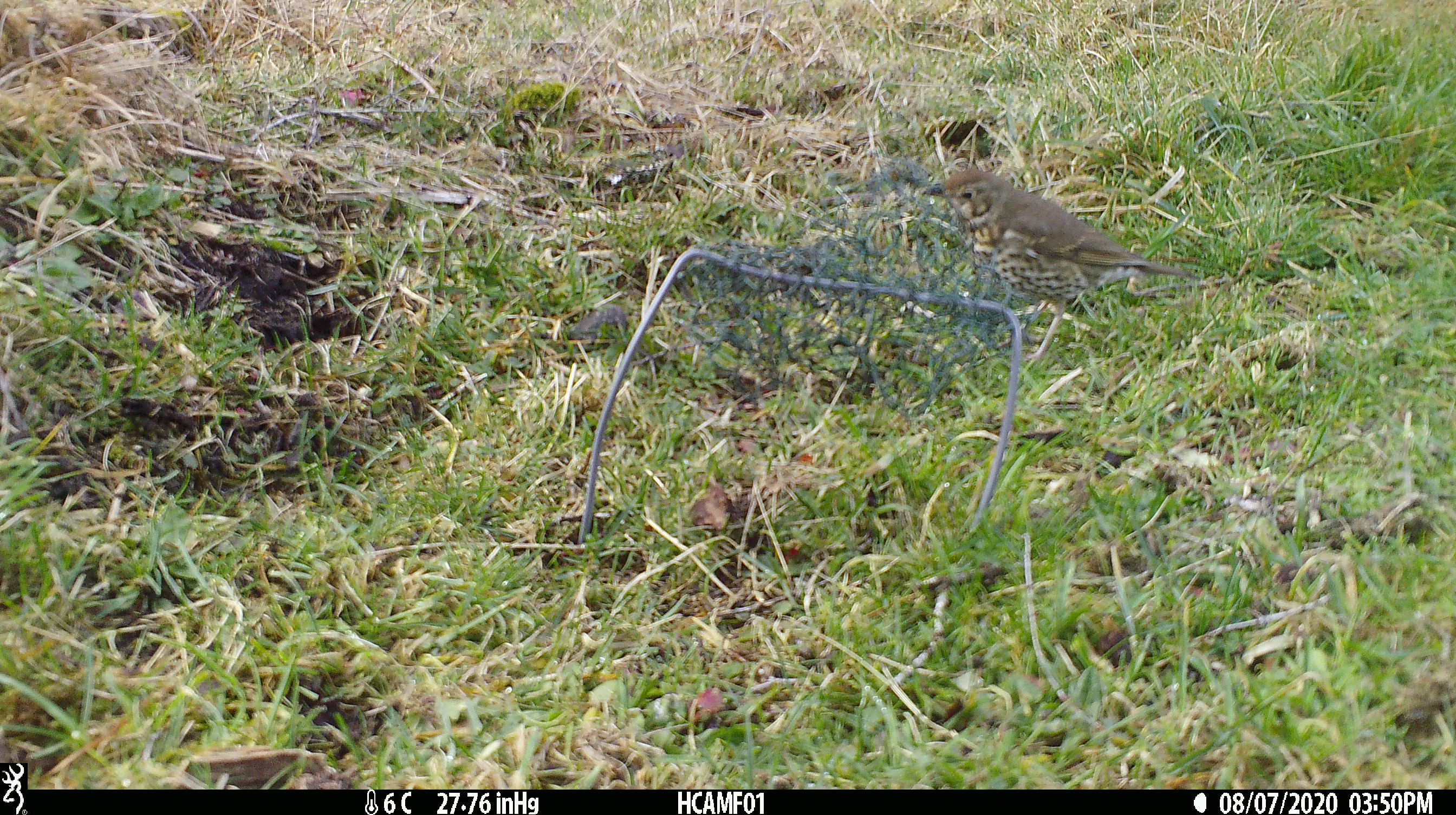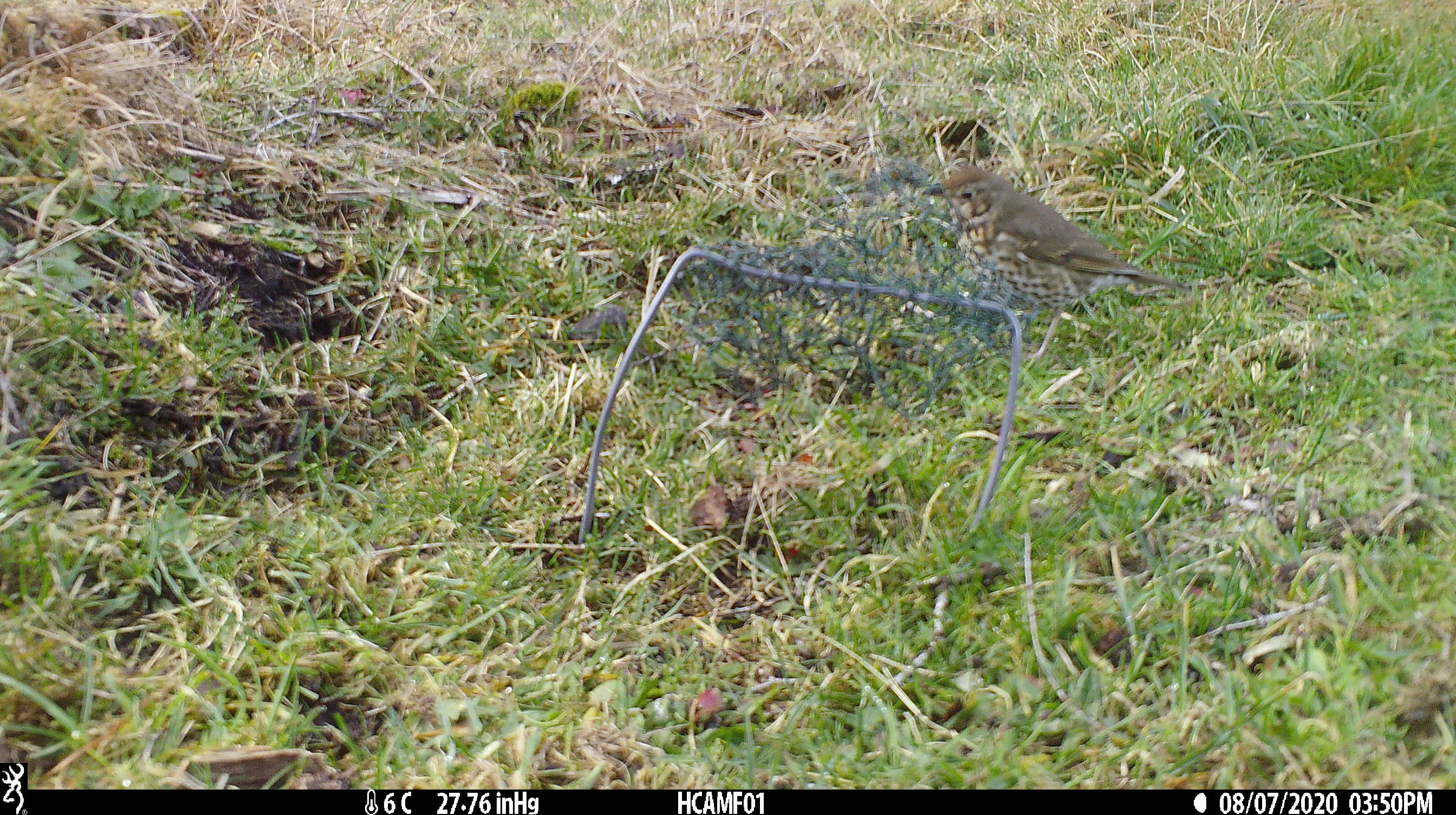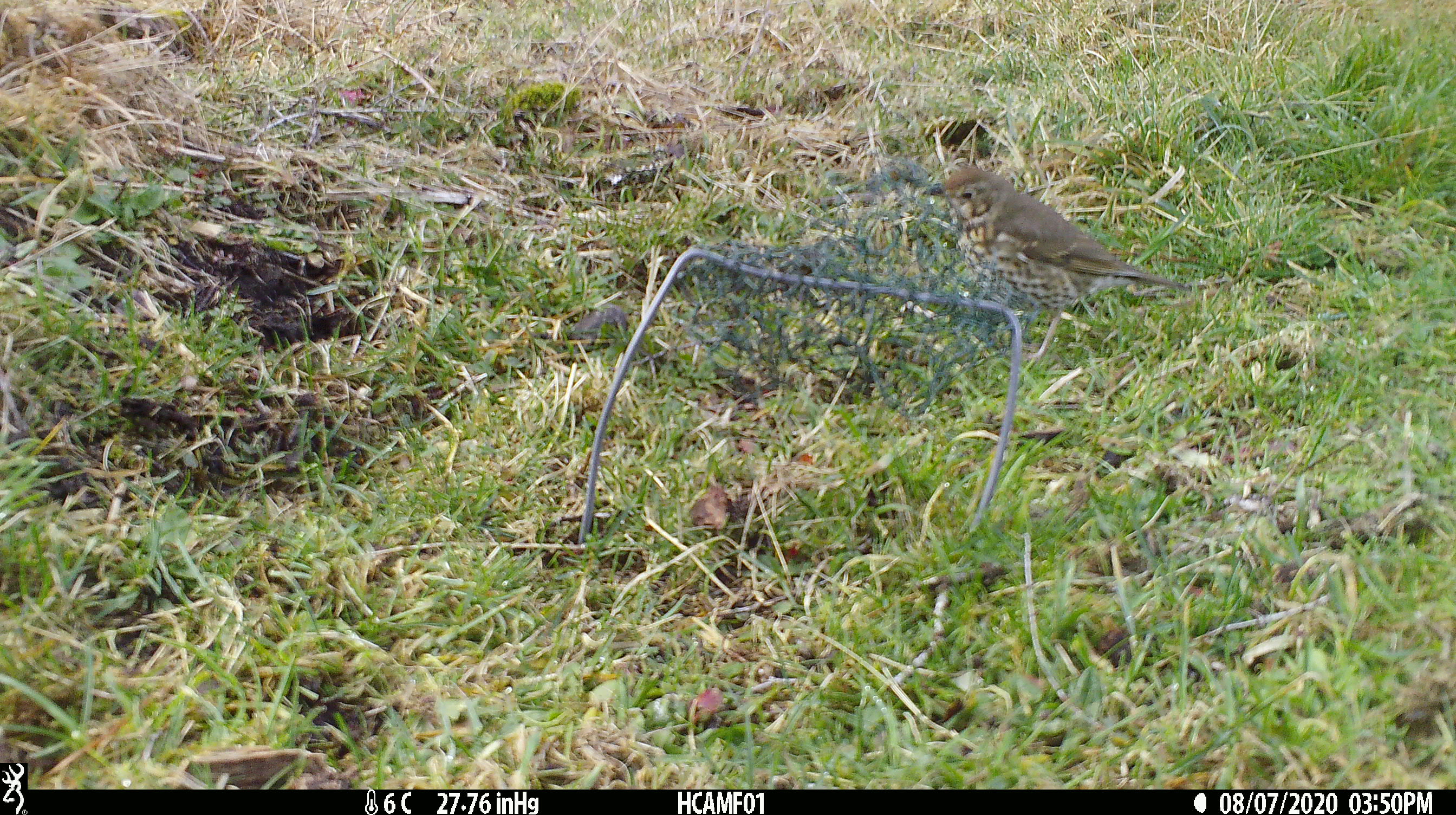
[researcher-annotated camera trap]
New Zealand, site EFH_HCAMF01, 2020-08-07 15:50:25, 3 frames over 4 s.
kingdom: Animalia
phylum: Chordata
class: Aves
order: Passeriformes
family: Turdidae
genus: Turdus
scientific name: Turdus philomelos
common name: song thrush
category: thrush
Thrush (song thrush) (Turdus philomelos).